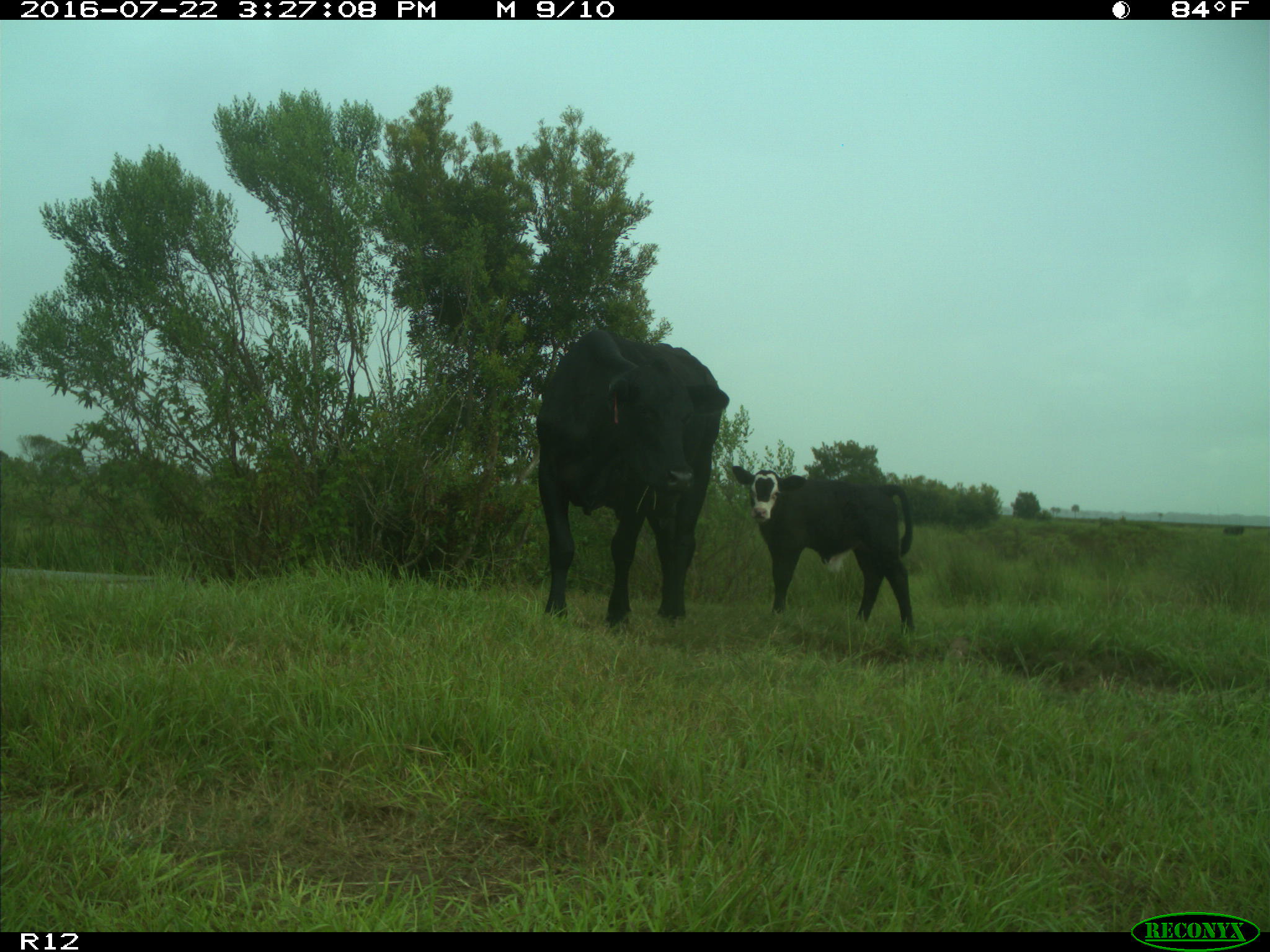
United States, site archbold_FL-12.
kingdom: Animalia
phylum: Chordata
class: Mammalia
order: Artiodactyla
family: Bovidae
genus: Bos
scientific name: Bos taurus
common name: domestic cow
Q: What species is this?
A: Bos taurus (domestic cow).